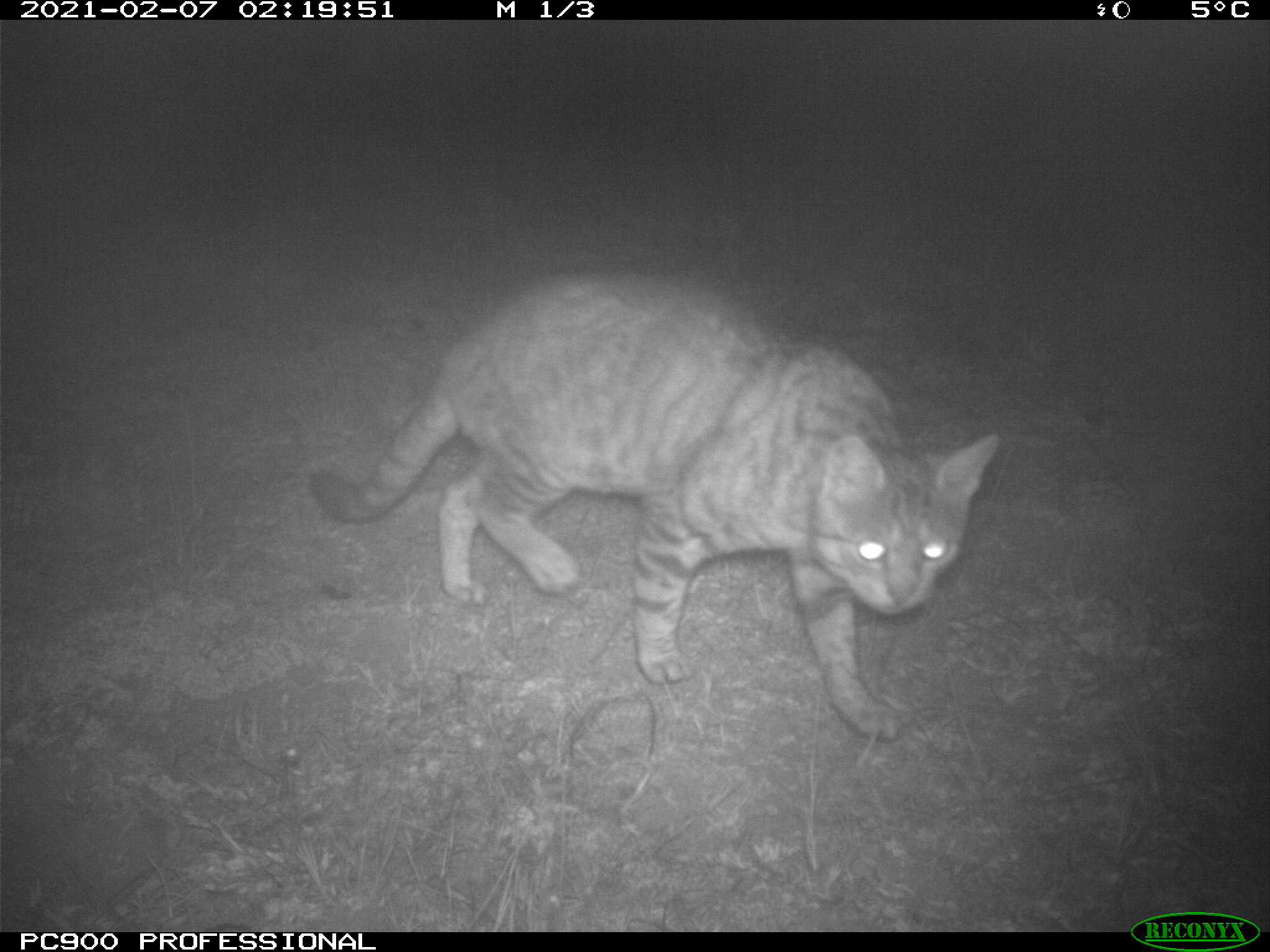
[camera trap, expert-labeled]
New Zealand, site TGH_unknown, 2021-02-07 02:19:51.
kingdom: Animalia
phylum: Chordata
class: Mammalia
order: Carnivora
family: Felidae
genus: Felis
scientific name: Felis catus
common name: domestic cat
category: cat